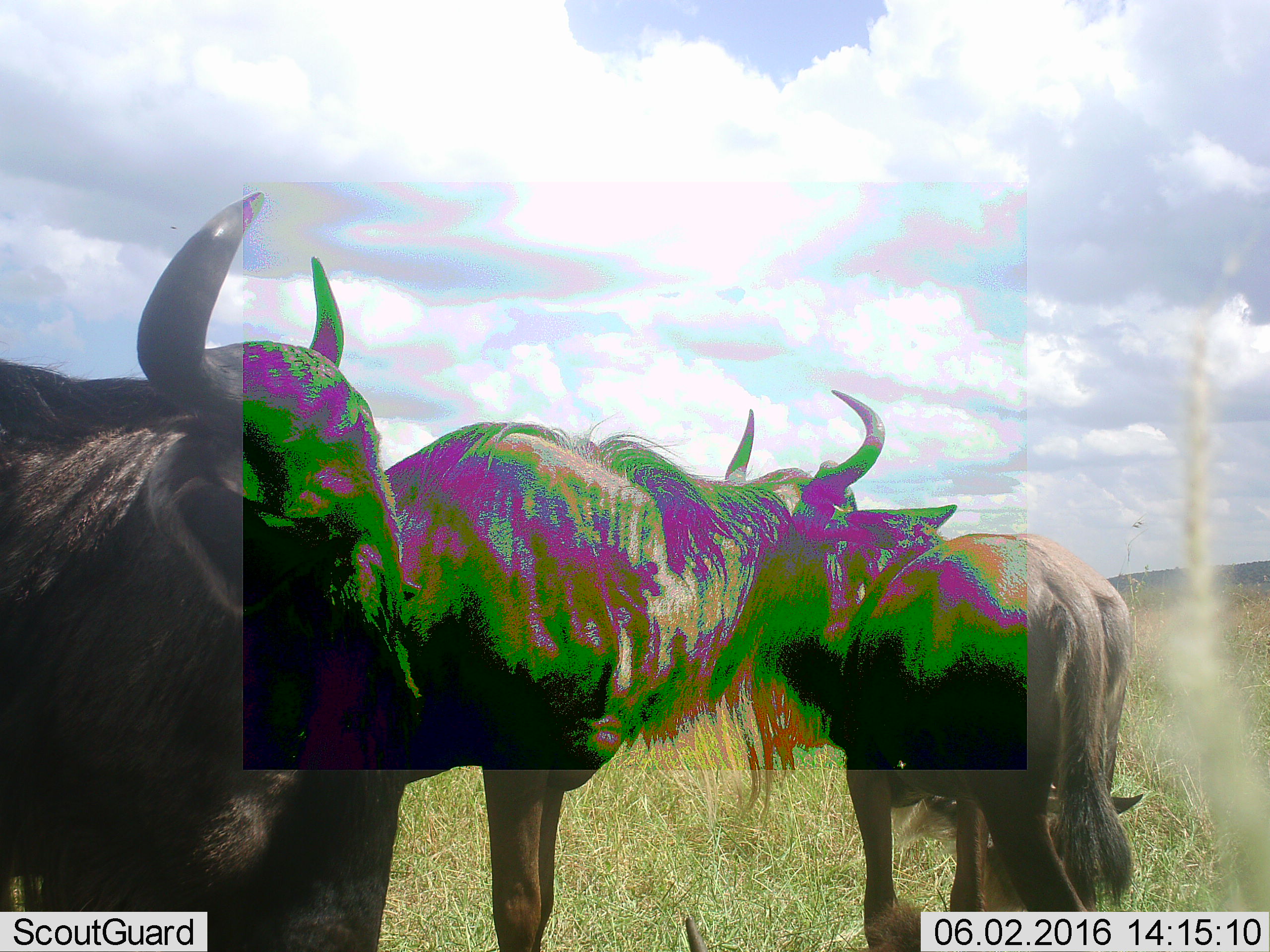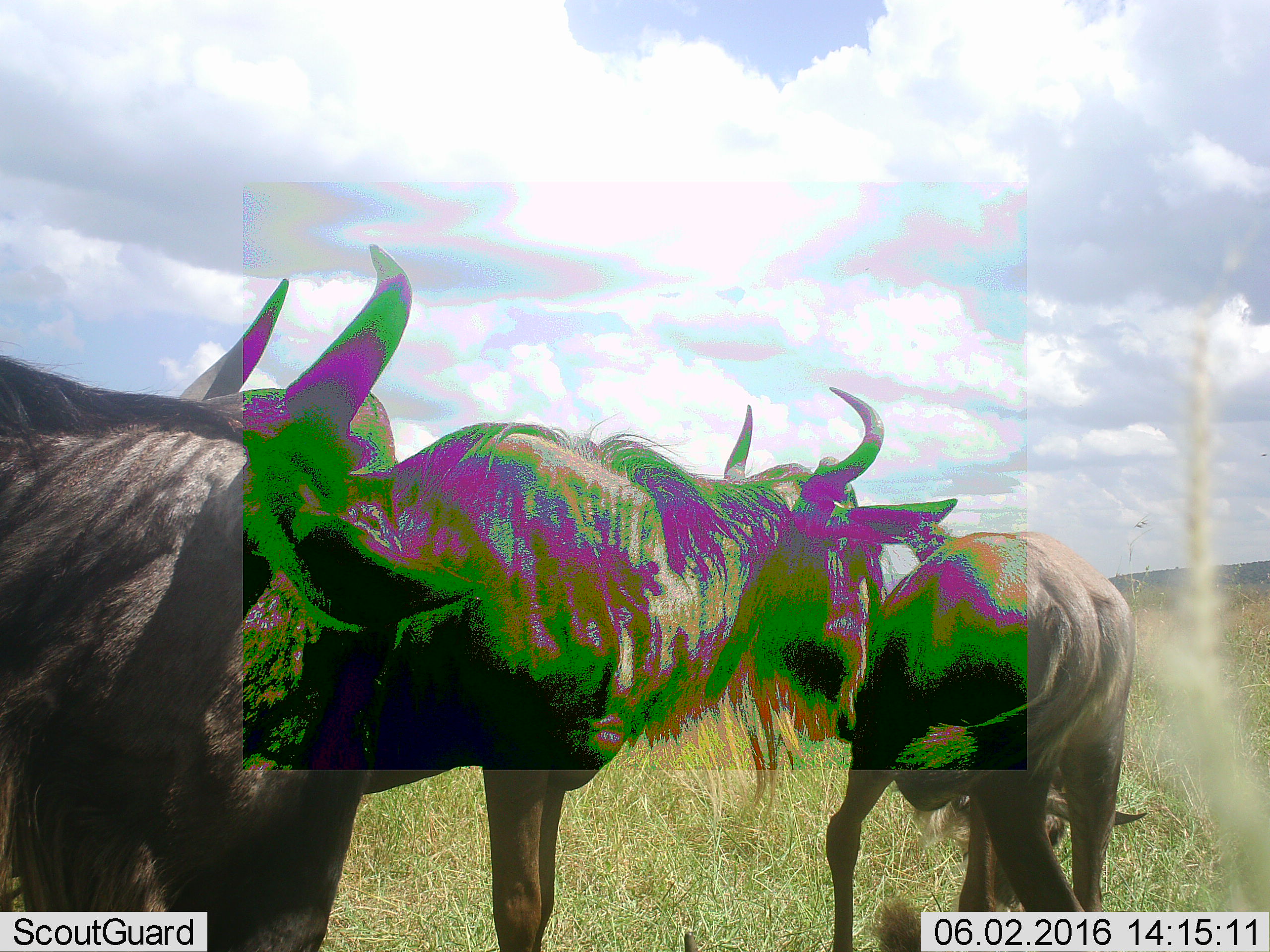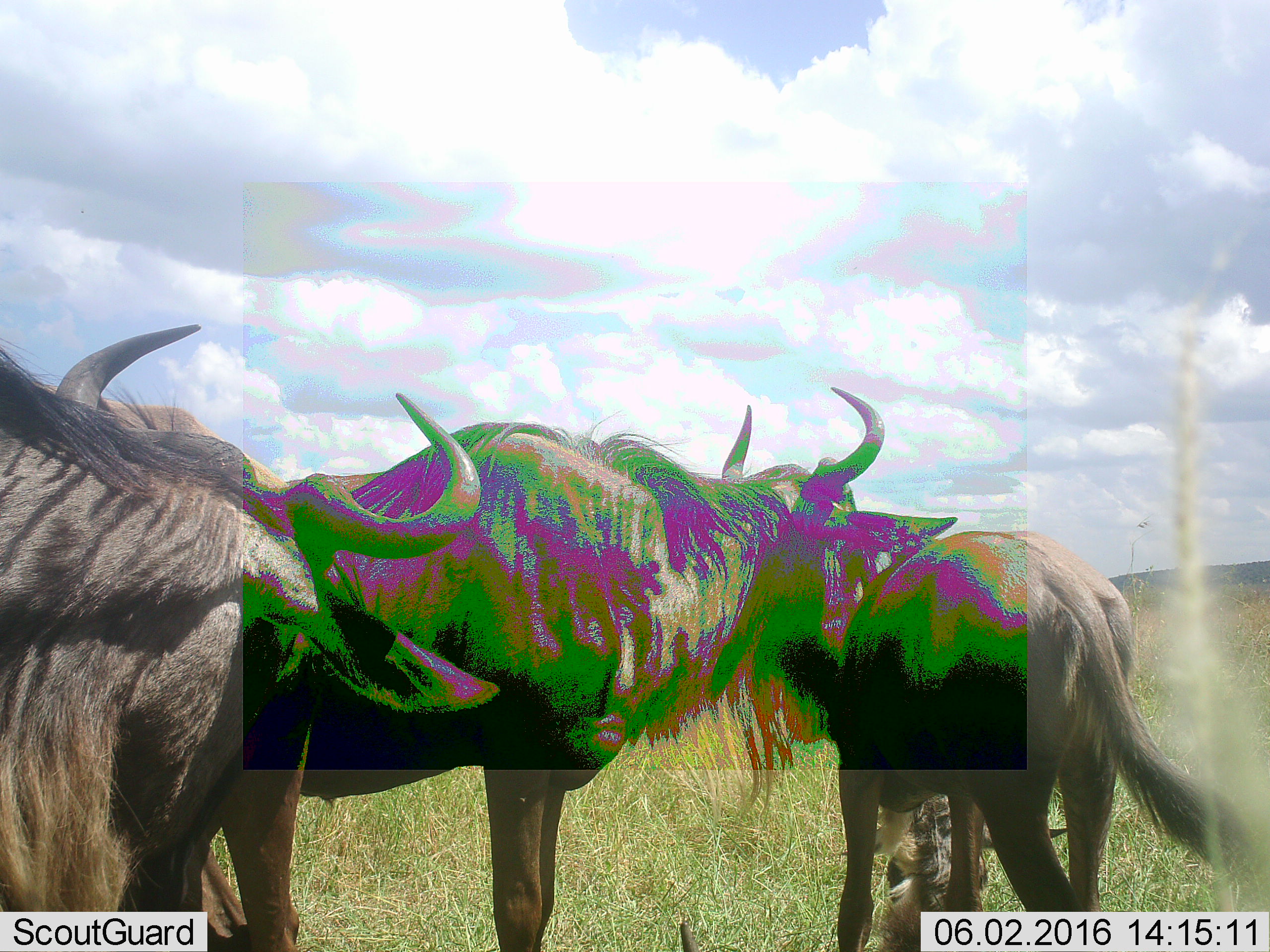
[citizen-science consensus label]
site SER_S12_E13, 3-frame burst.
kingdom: Animalia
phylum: Chordata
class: Mammalia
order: Artiodactyla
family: Bovidae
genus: Connochaetes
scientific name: Connochaetes taurinus taurinus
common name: blue wildebeest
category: wildebeestblue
Wildebeestblue (blue wildebeest) (Connochaetes taurinus taurinus), count 4. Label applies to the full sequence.